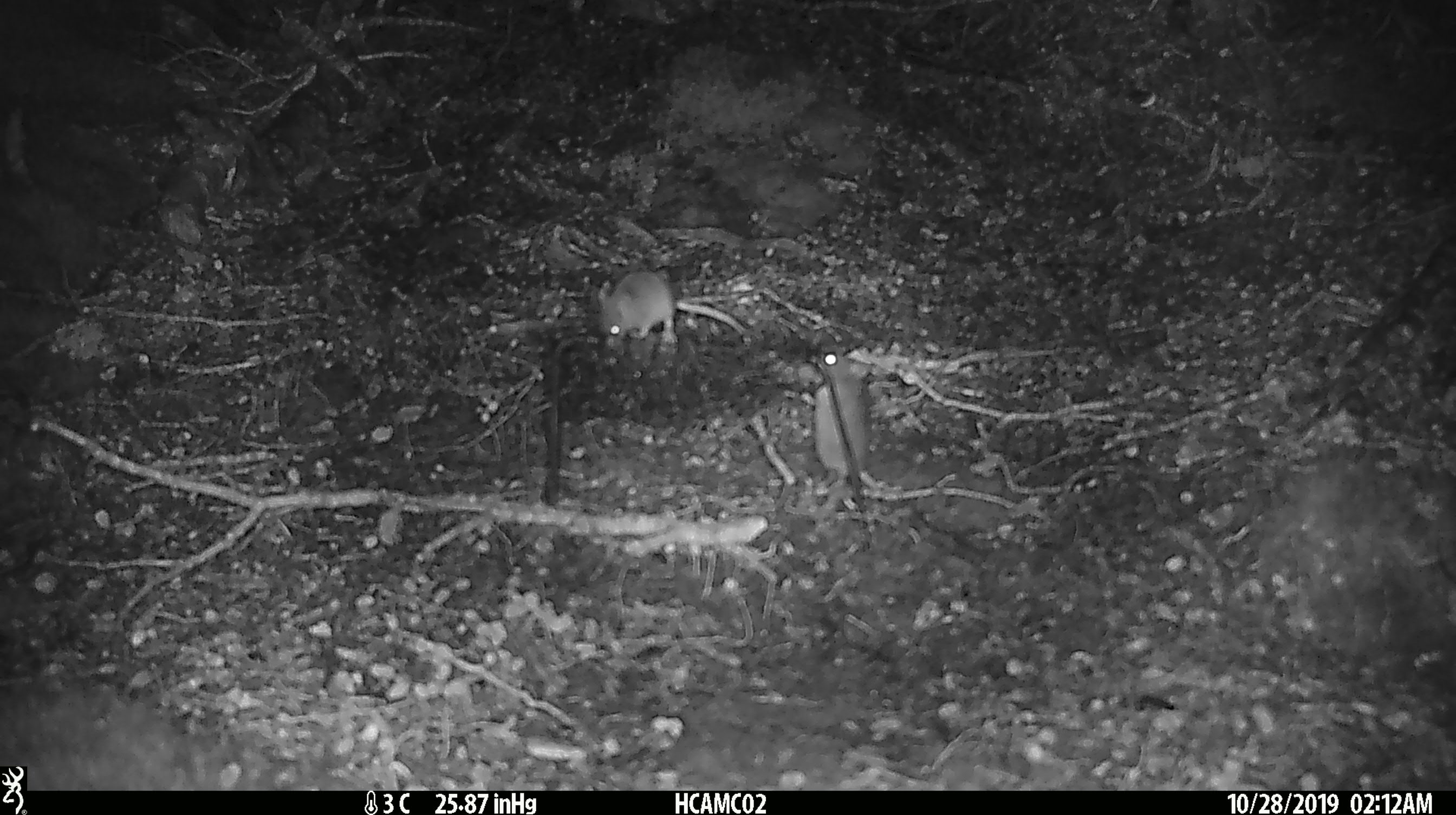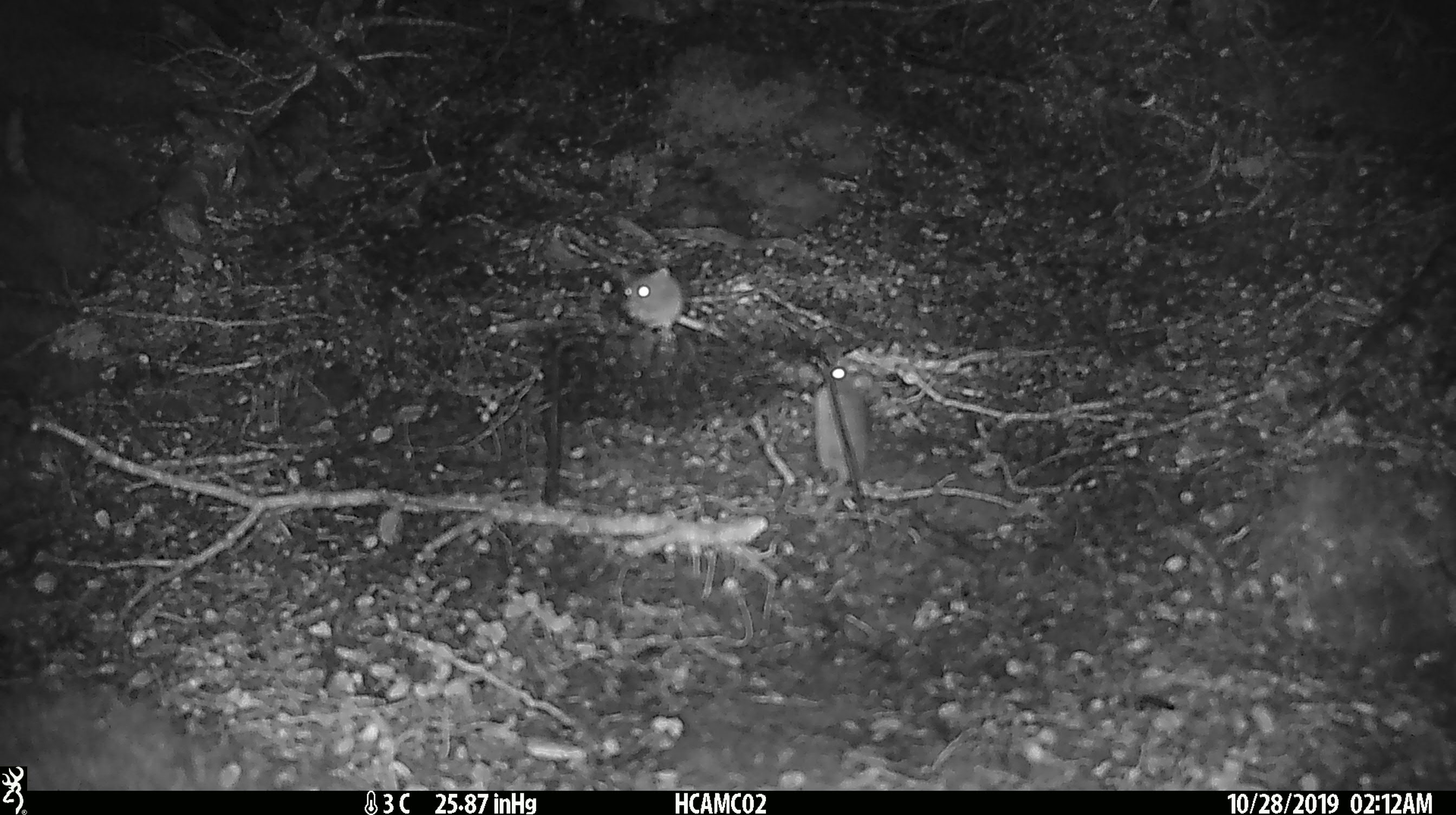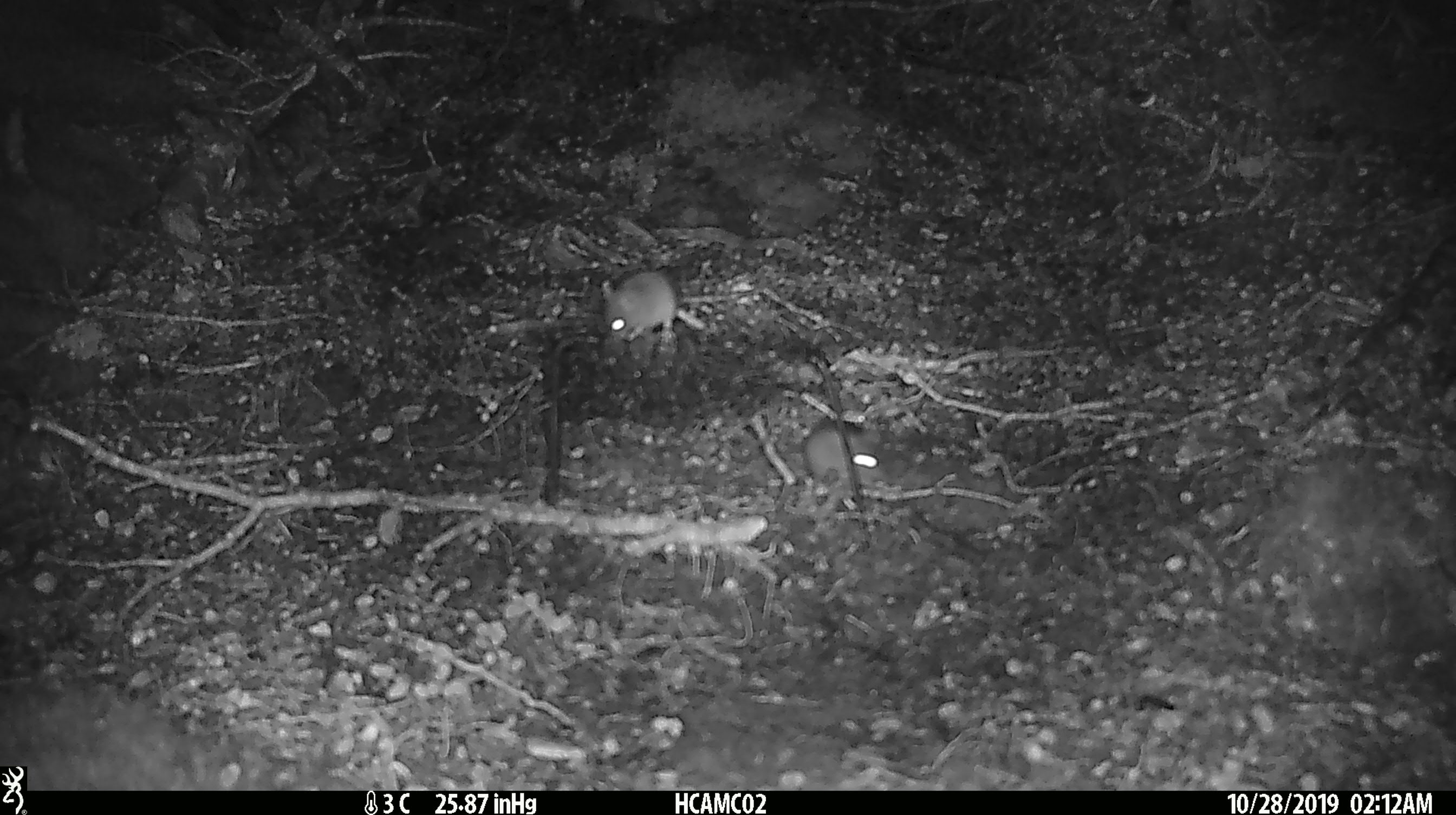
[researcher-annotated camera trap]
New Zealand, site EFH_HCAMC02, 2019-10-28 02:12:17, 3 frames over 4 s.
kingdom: Animalia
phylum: Chordata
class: Mammalia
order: Rodentia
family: Muridae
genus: Mus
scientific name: Mus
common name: mouse